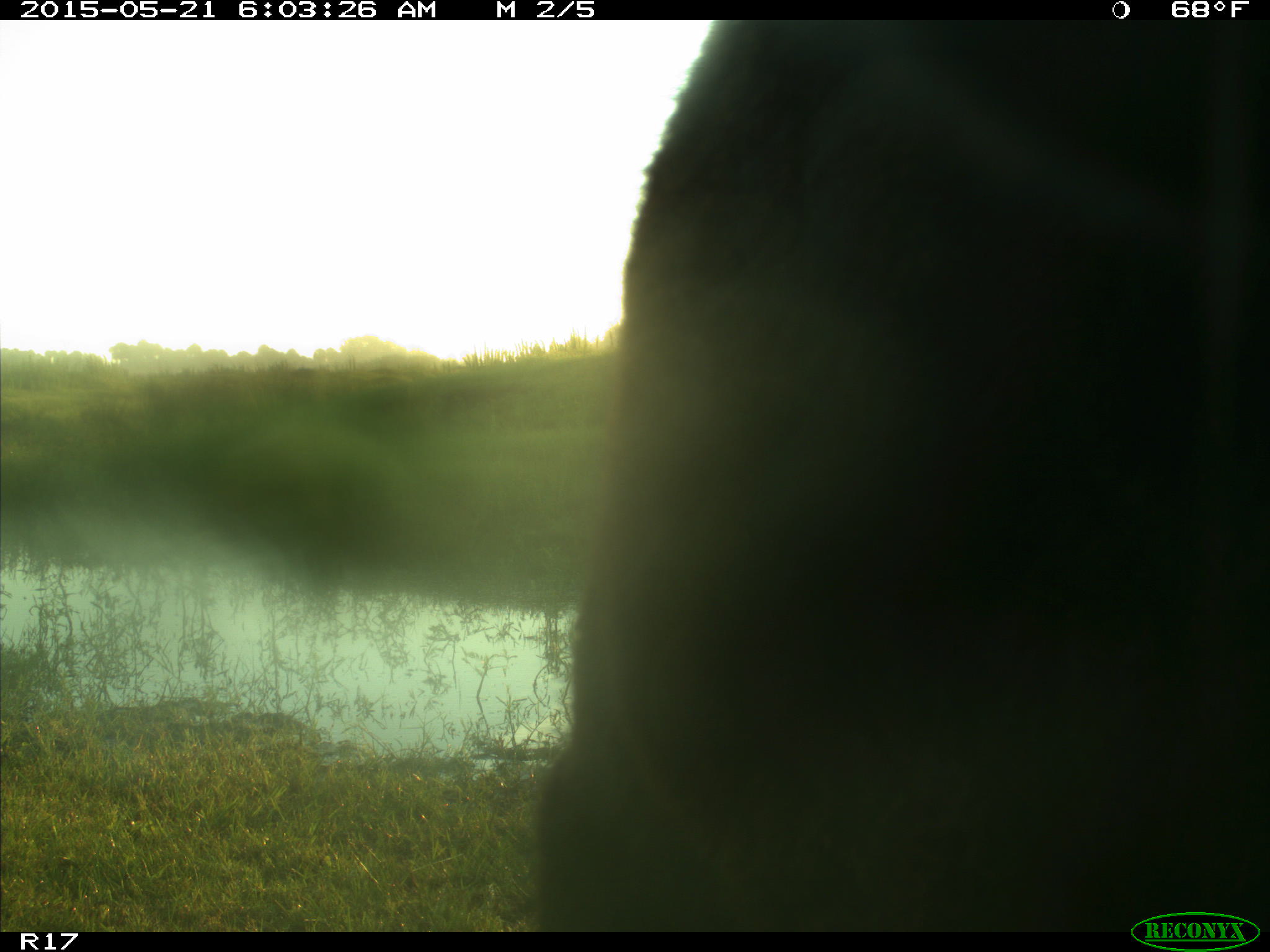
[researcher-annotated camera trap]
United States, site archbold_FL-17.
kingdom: Animalia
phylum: Chordata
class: Mammalia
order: Artiodactyla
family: Bovidae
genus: Bos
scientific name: Bos taurus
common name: domestic cow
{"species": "Bos taurus (domestic cow)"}